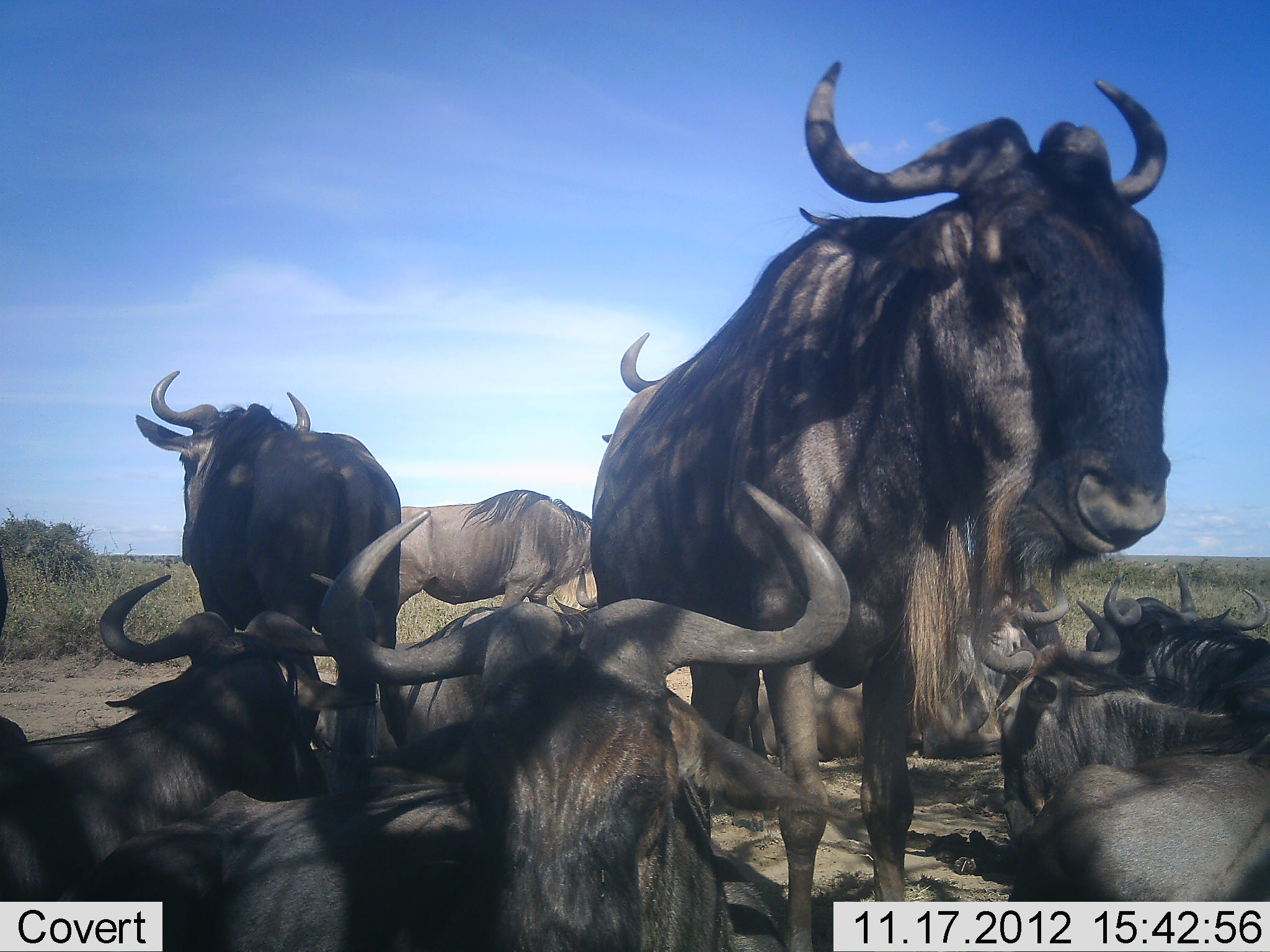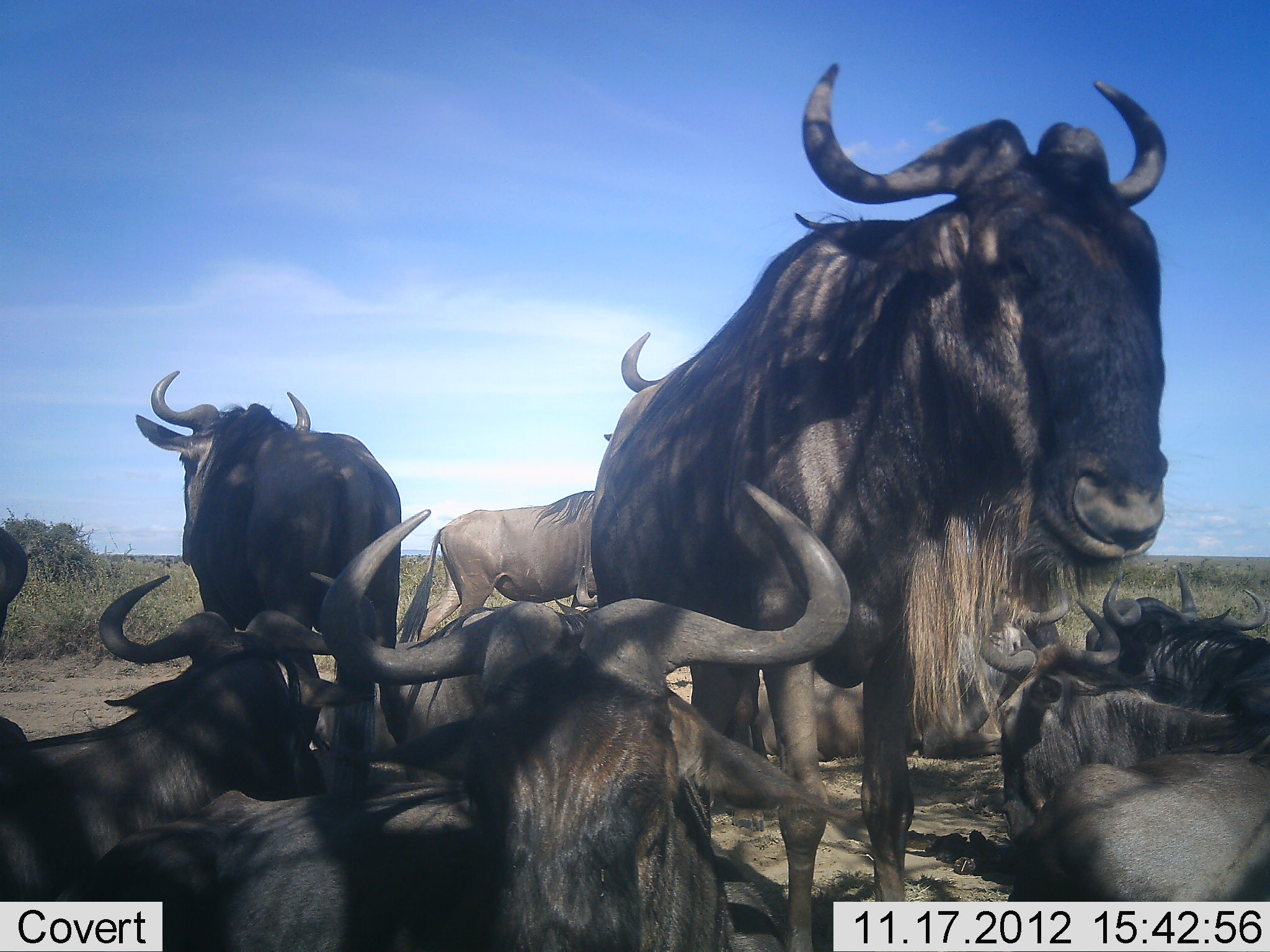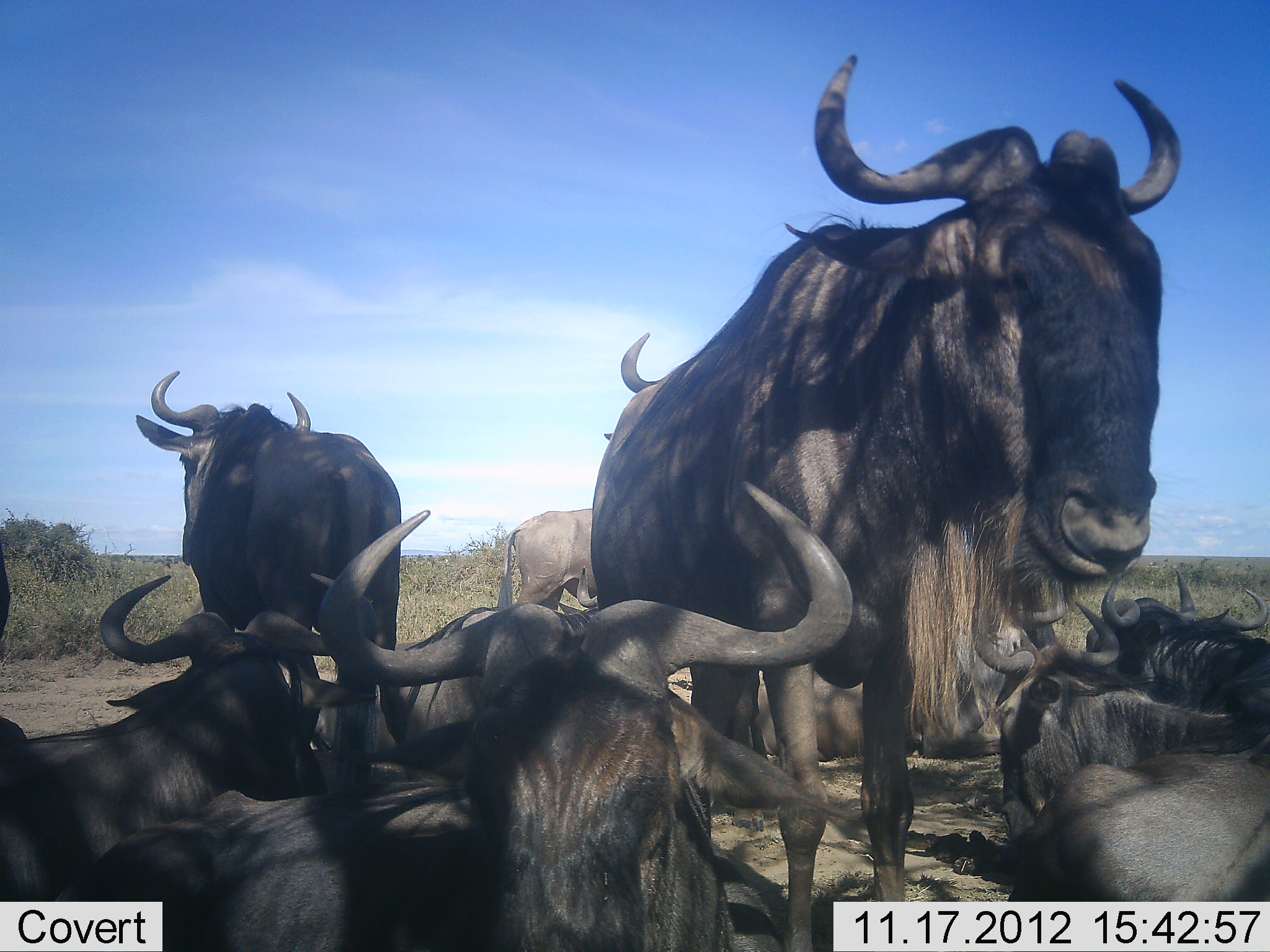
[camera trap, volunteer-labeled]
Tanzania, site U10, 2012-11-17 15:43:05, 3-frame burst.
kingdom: Animalia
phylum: Chordata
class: Mammalia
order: Artiodactyla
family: Bovidae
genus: Connochaetes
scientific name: Connochaetes taurinus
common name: blue wildebeest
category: wildebeest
Wildebeest (blue wildebeest) (Connochaetes taurinus), count 10. Behavior (volunteer vote fractions): standing 50%, resting 100%, moving 30%, interacting 0%. Young present (vote fraction): 0%. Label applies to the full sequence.